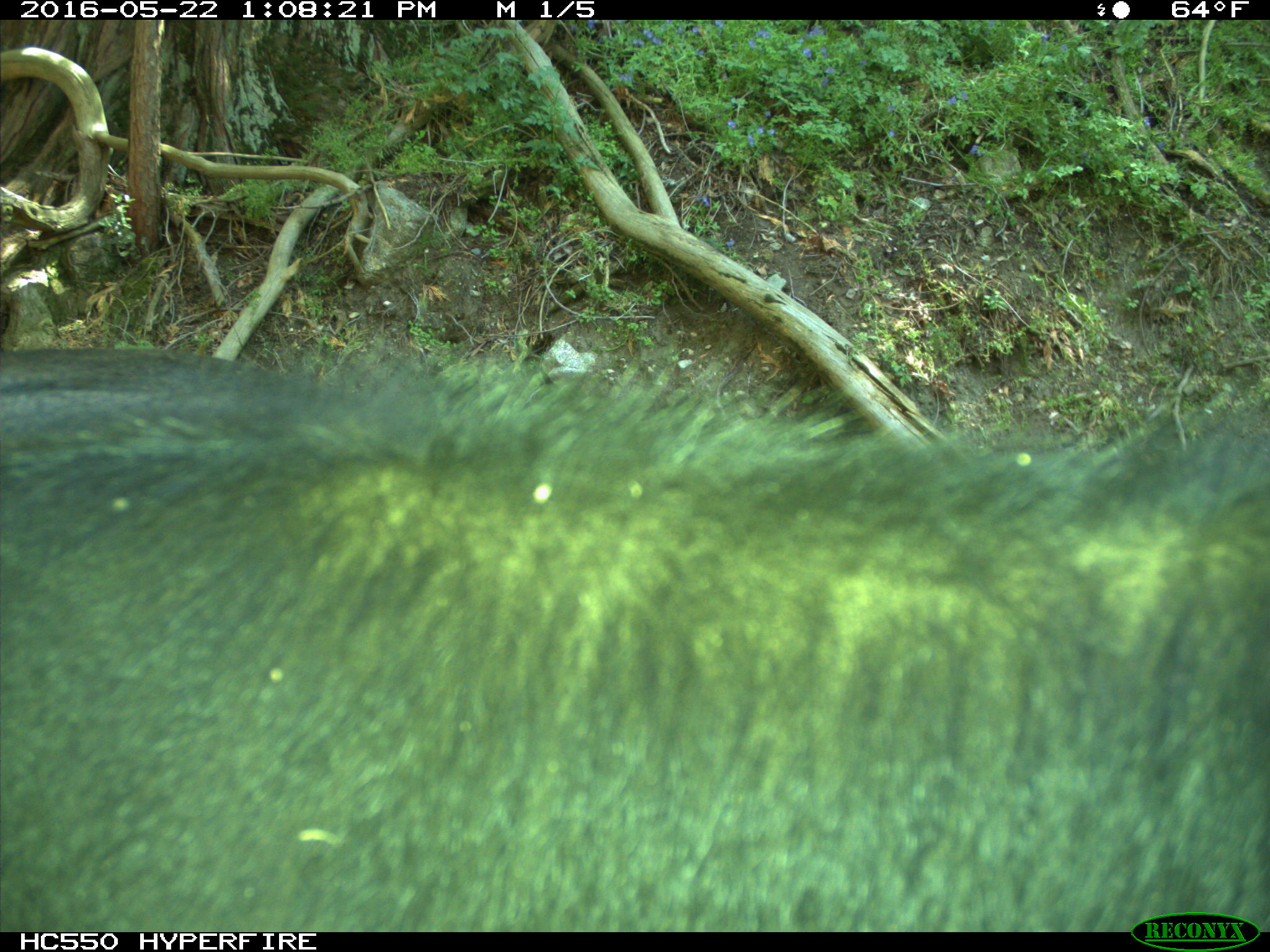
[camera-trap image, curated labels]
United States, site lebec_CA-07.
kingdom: Animalia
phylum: Chordata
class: Mammalia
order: Artiodactyla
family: Bovidae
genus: Bos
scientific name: Bos taurus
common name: domestic cow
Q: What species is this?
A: Bos taurus (domestic cow).